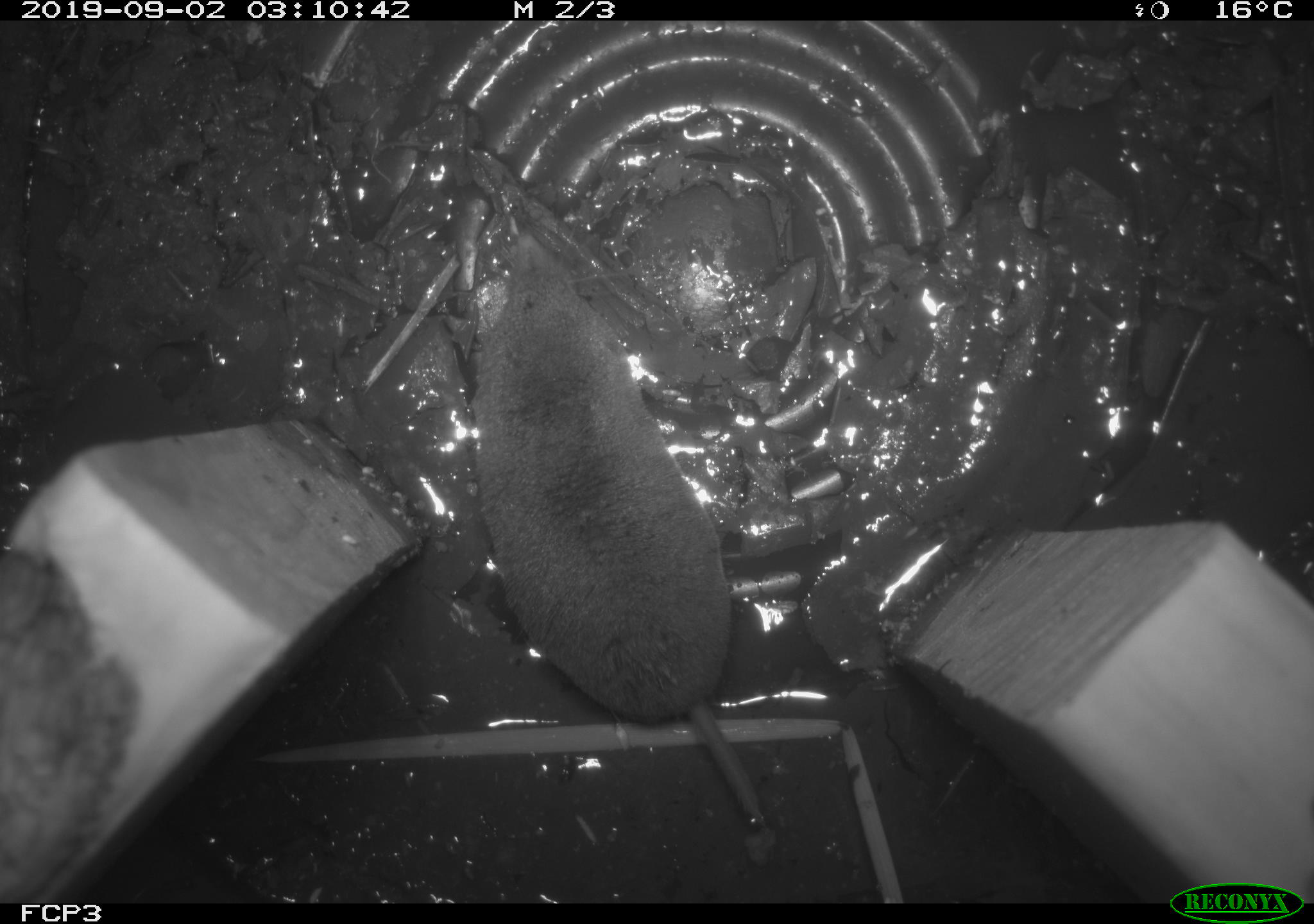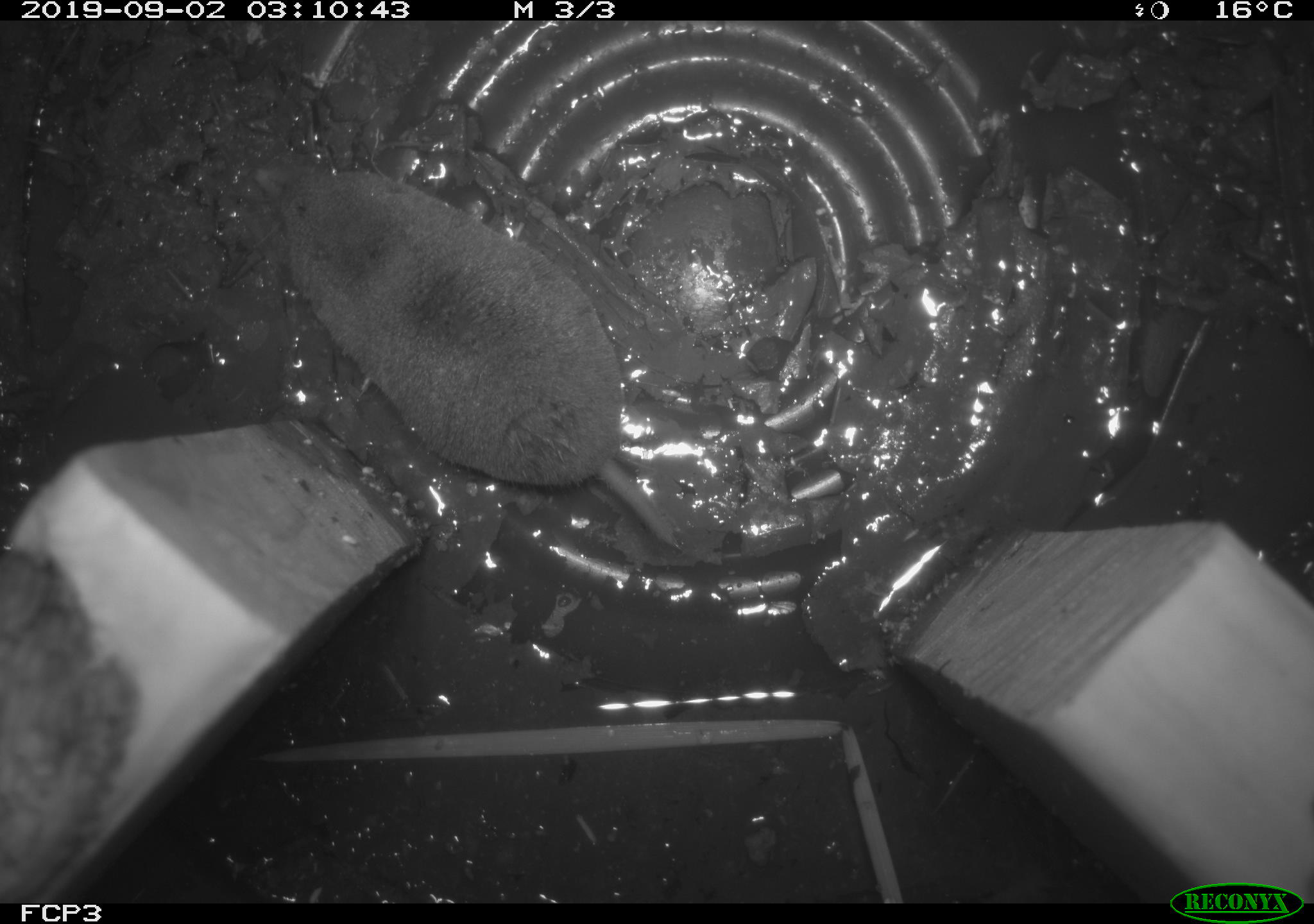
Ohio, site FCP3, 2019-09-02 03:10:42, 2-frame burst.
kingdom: Animalia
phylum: Chordata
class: Mammalia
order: Eulipotyphla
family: Soricidae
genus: Blarina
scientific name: Blarina brevicauda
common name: northern short-tailed shrew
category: n. short-tailed shrew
N. short-tailed shrew (northern short-tailed shrew) (Blarina brevicauda).